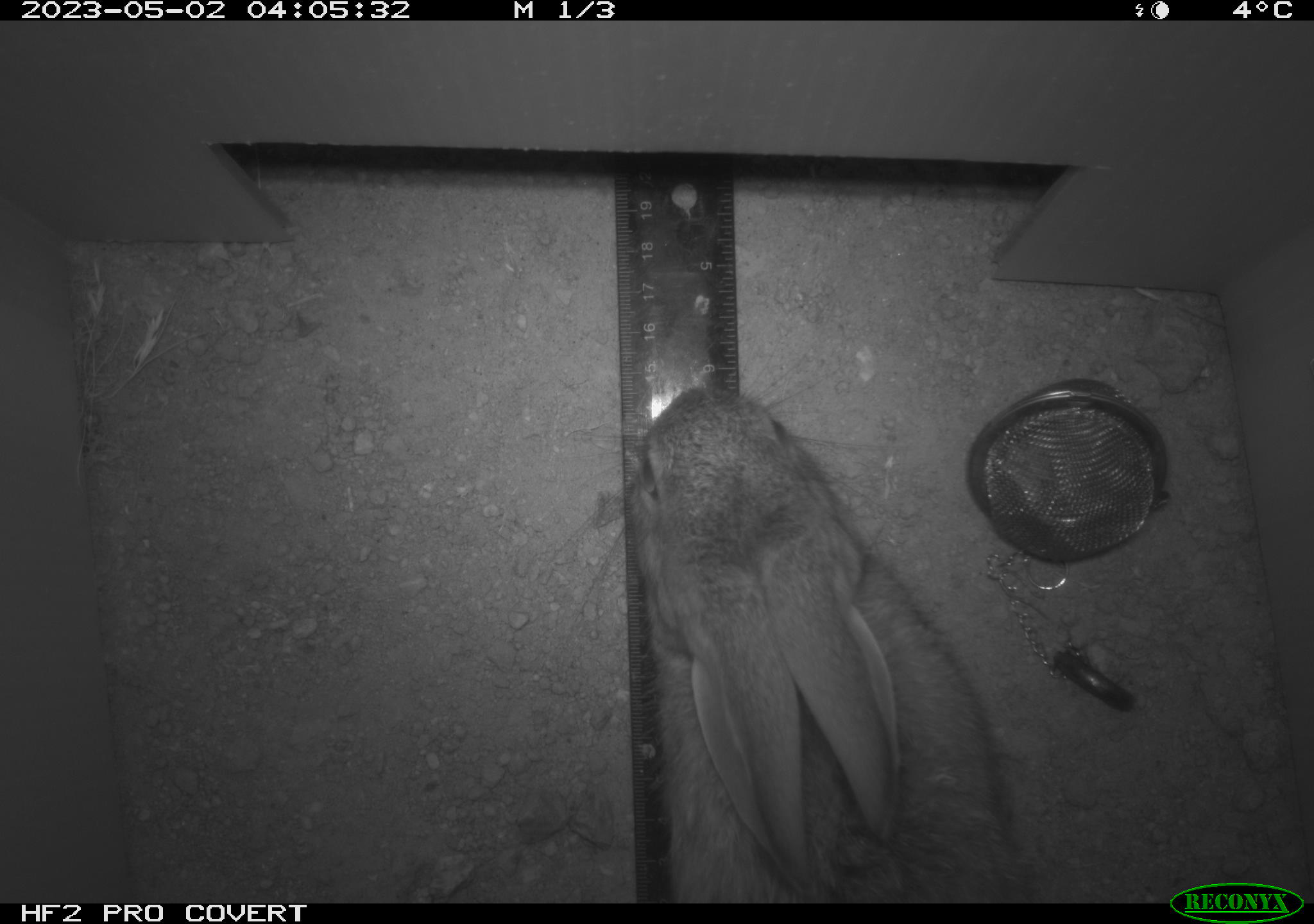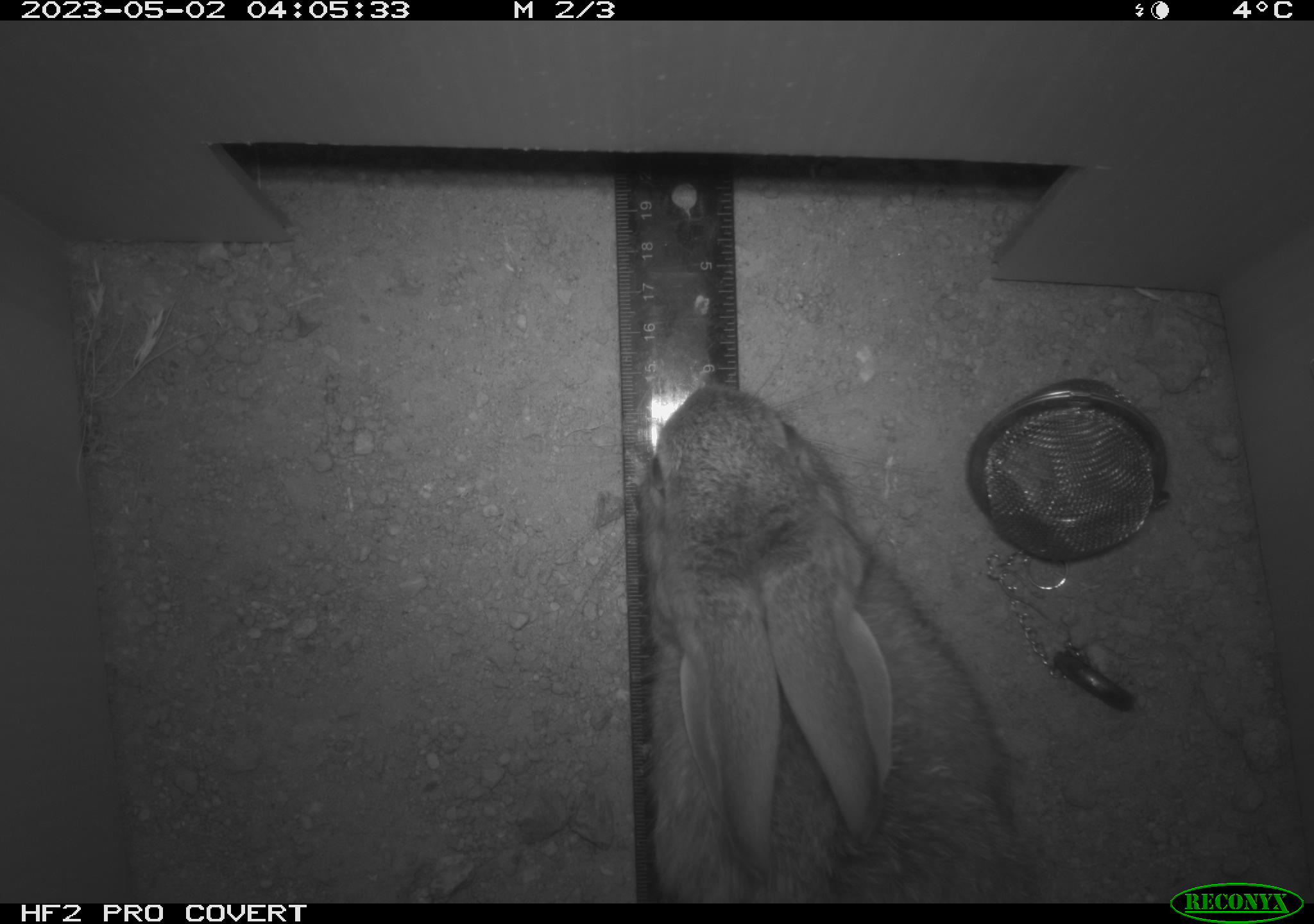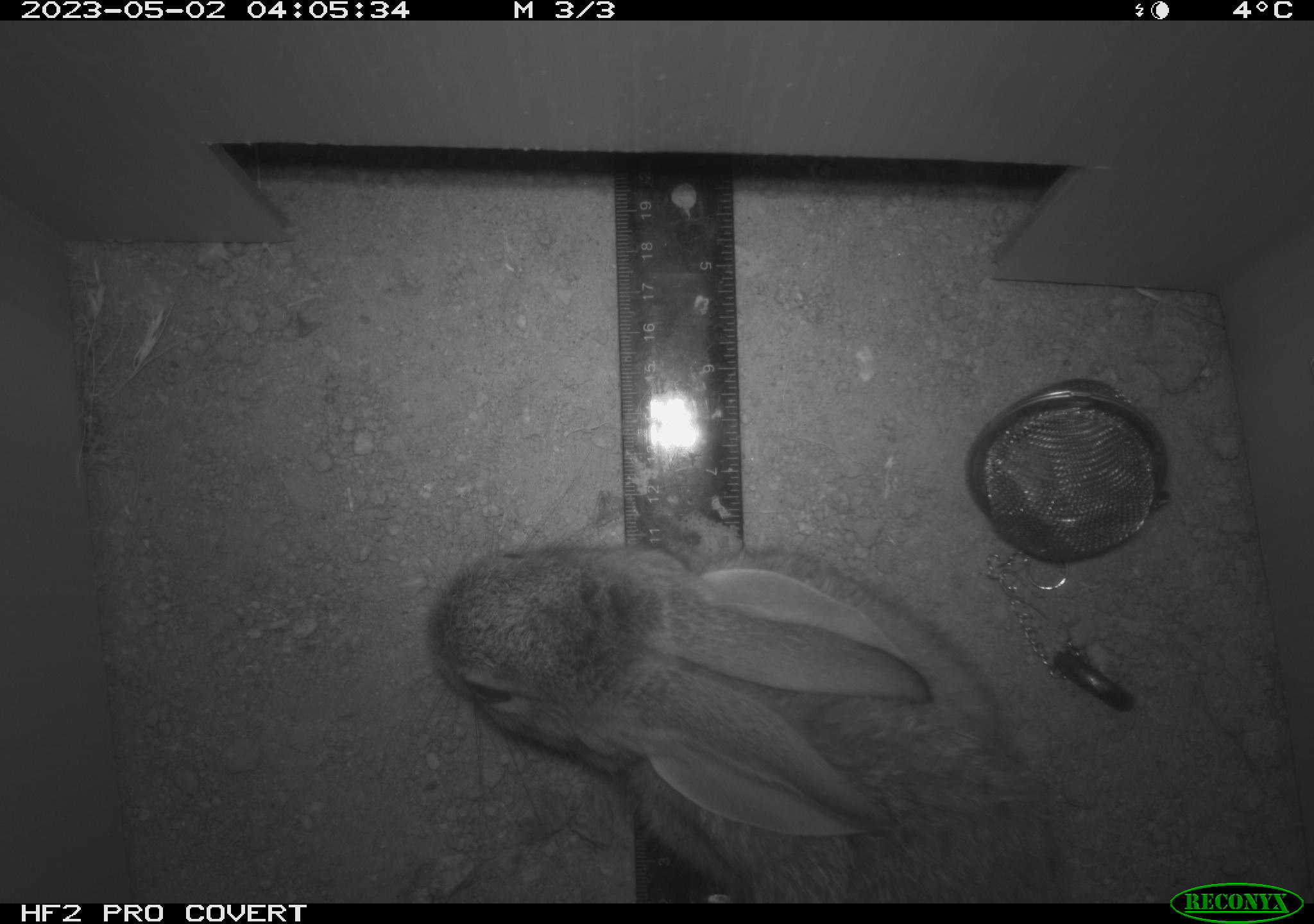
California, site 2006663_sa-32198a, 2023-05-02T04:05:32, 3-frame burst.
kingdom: Animalia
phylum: Chordata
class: Mammalia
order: Lagomorpha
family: Leporidae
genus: Sylvilagus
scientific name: Sylvilagus audubonii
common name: desert cottontail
Desert cottontail (Sylvilagus audubonii).